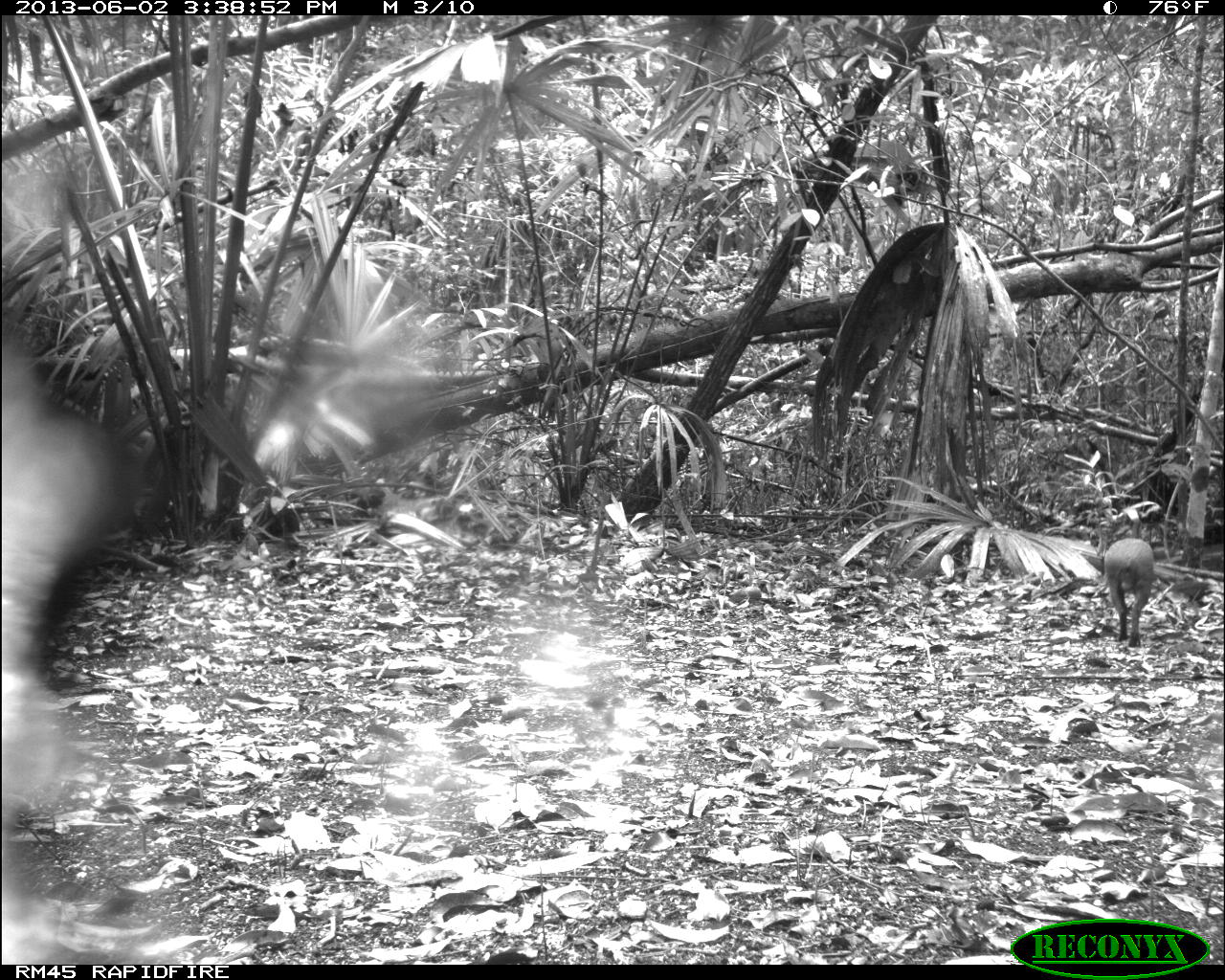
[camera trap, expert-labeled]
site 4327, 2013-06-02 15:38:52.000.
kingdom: Animalia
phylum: Chordata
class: Mammalia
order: Rodentia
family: Dasyproctidae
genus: Dasyprocta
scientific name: Dasyprocta punctata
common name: central american agouti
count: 1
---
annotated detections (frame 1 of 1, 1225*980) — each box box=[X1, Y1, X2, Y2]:
dasyprocta punctata: box=[1104, 538, 1153, 646]